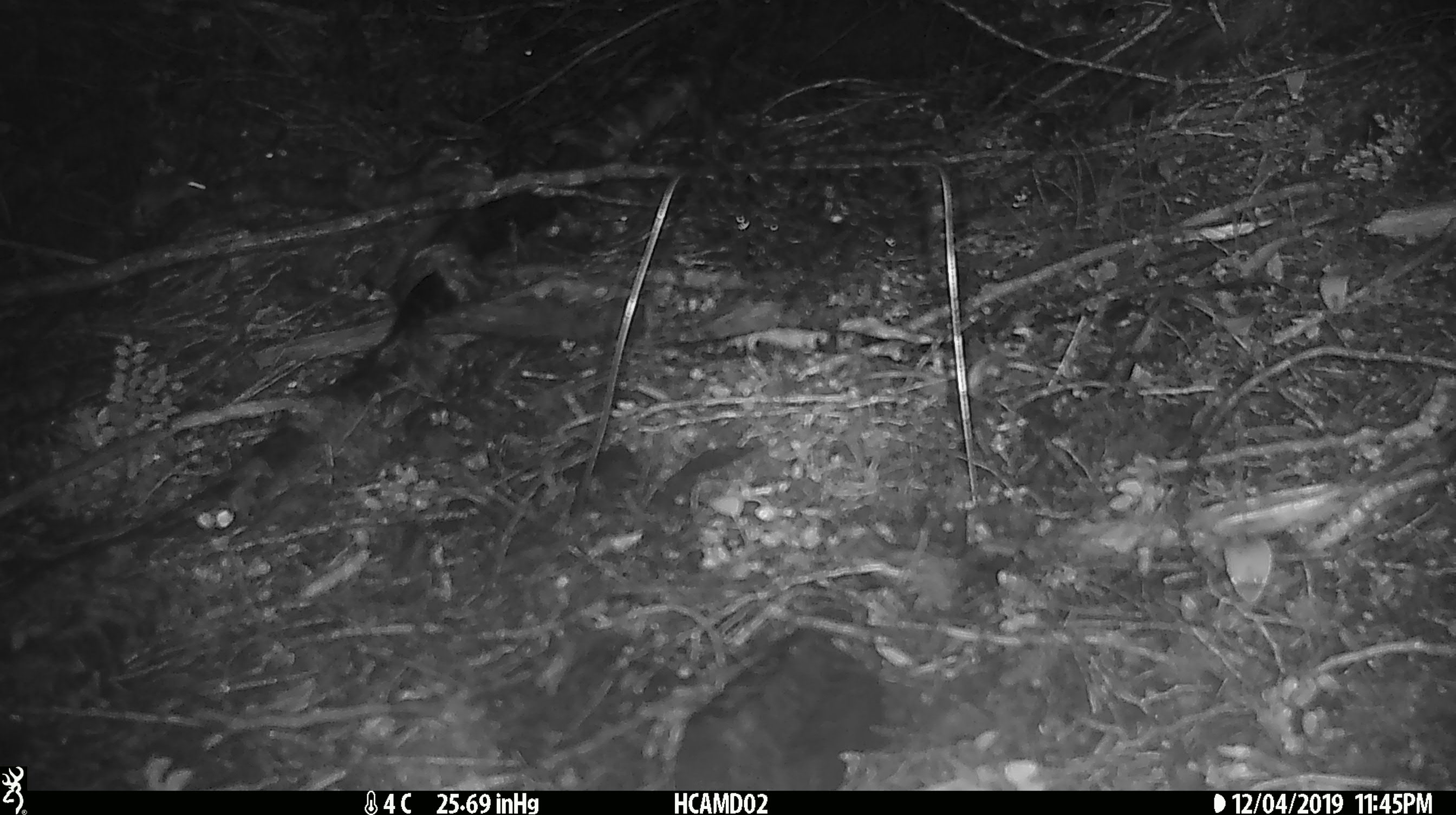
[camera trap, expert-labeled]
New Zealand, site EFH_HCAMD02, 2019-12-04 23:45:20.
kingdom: Animalia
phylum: Chordata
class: Mammalia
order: Rodentia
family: Muridae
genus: Mus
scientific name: Mus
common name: mouse